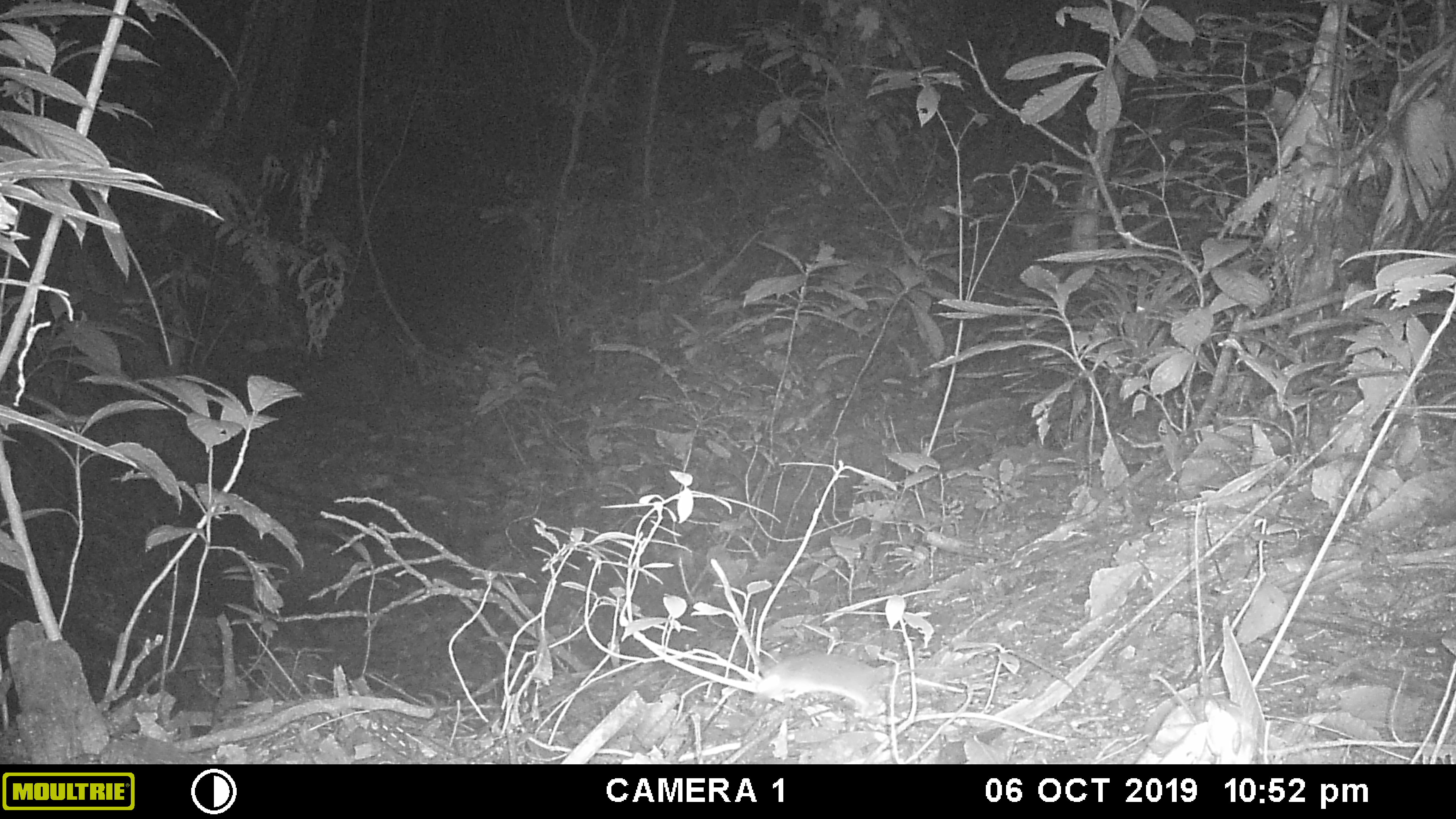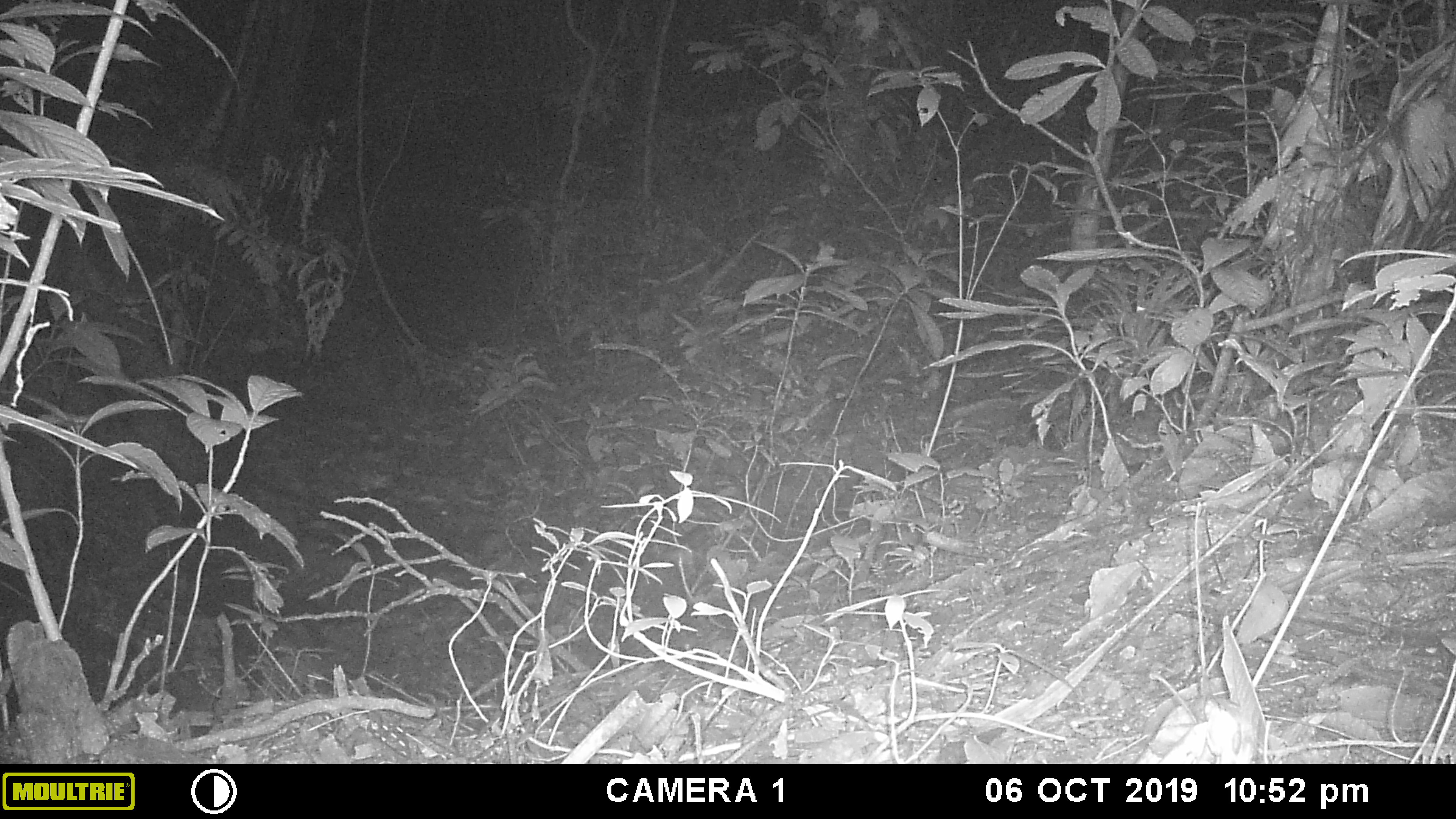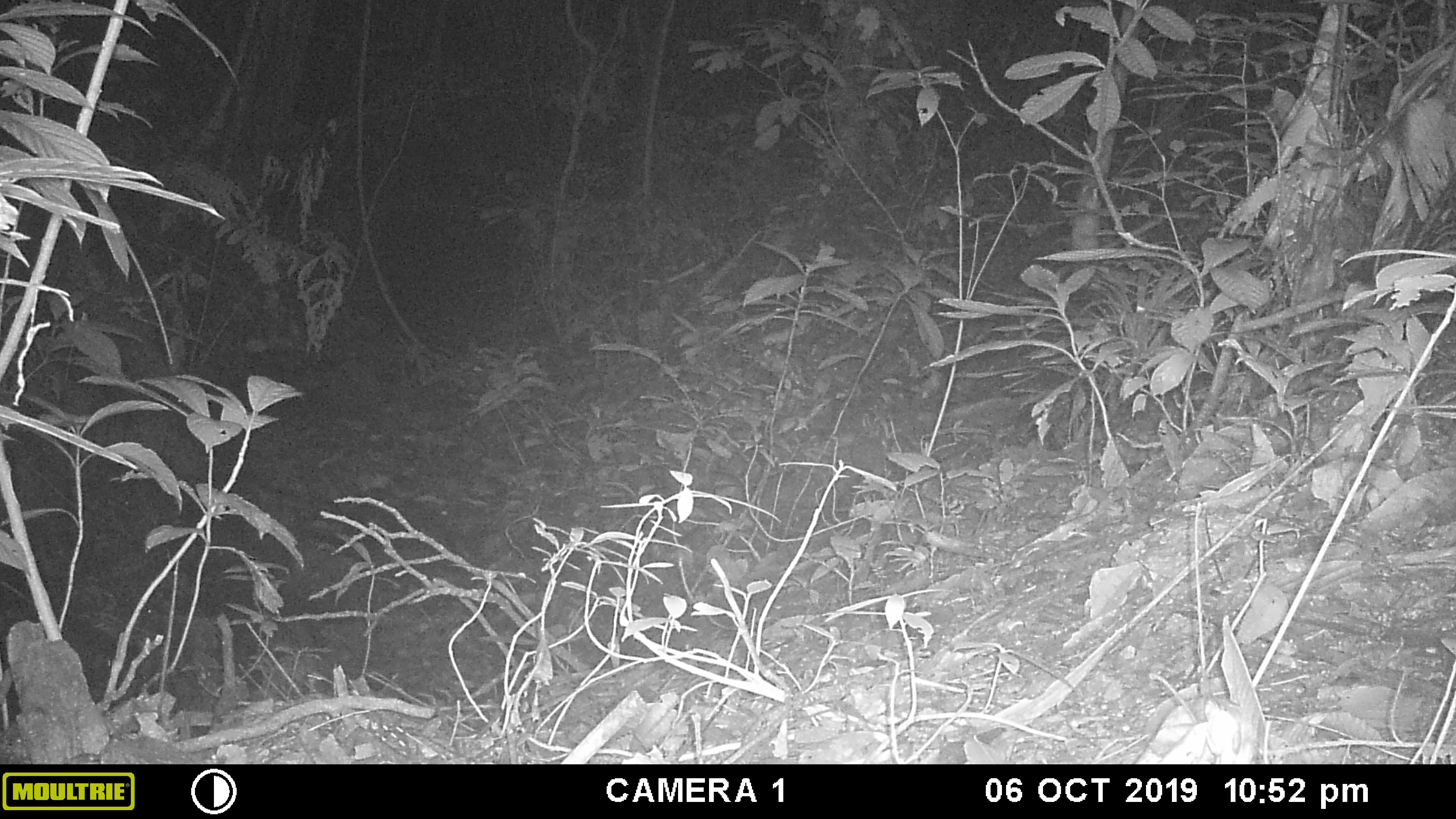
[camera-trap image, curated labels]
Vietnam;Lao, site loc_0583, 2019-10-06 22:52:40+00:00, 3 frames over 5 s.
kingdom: Animalia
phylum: Chordata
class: Mammalia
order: Rodentia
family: Muridae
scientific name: Muridae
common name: old-world mice and rats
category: unidentified murid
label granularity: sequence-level